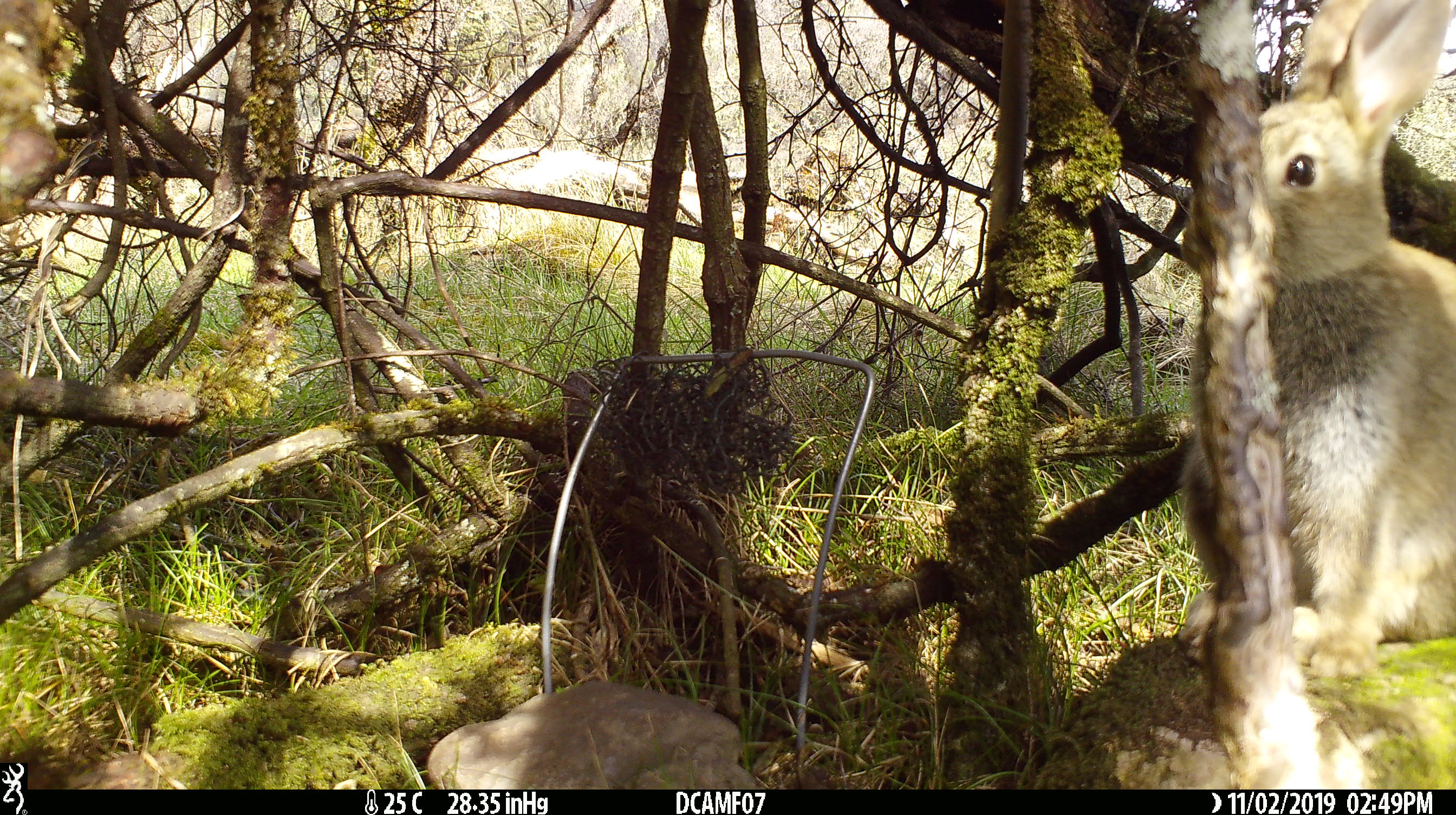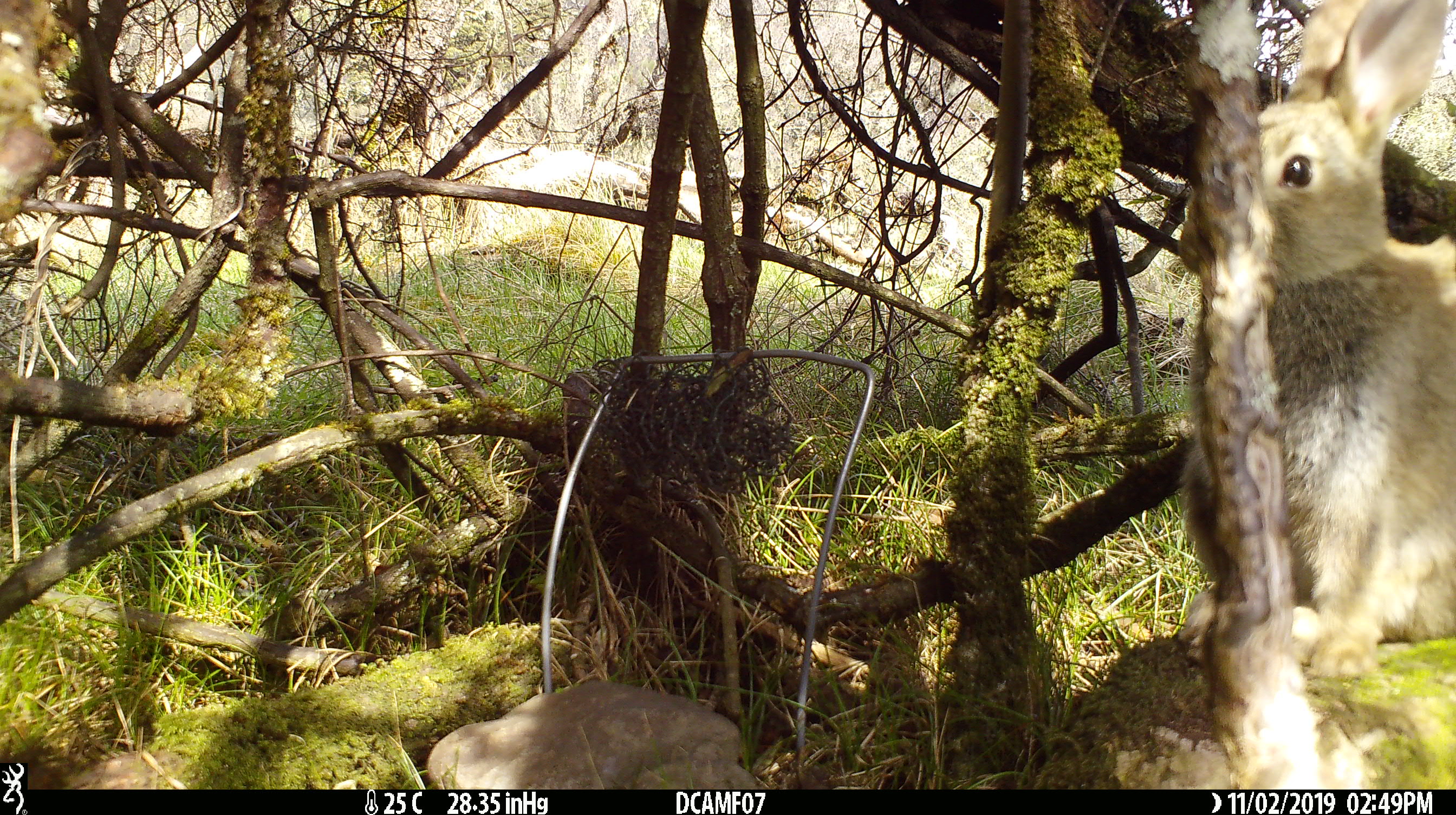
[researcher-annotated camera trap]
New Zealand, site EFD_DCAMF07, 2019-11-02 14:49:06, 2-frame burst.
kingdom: Animalia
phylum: Chordata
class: Mammalia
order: Lagomorpha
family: Leporidae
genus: Oryctolagus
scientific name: Oryctolagus cuniculus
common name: european rabbit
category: rabbit